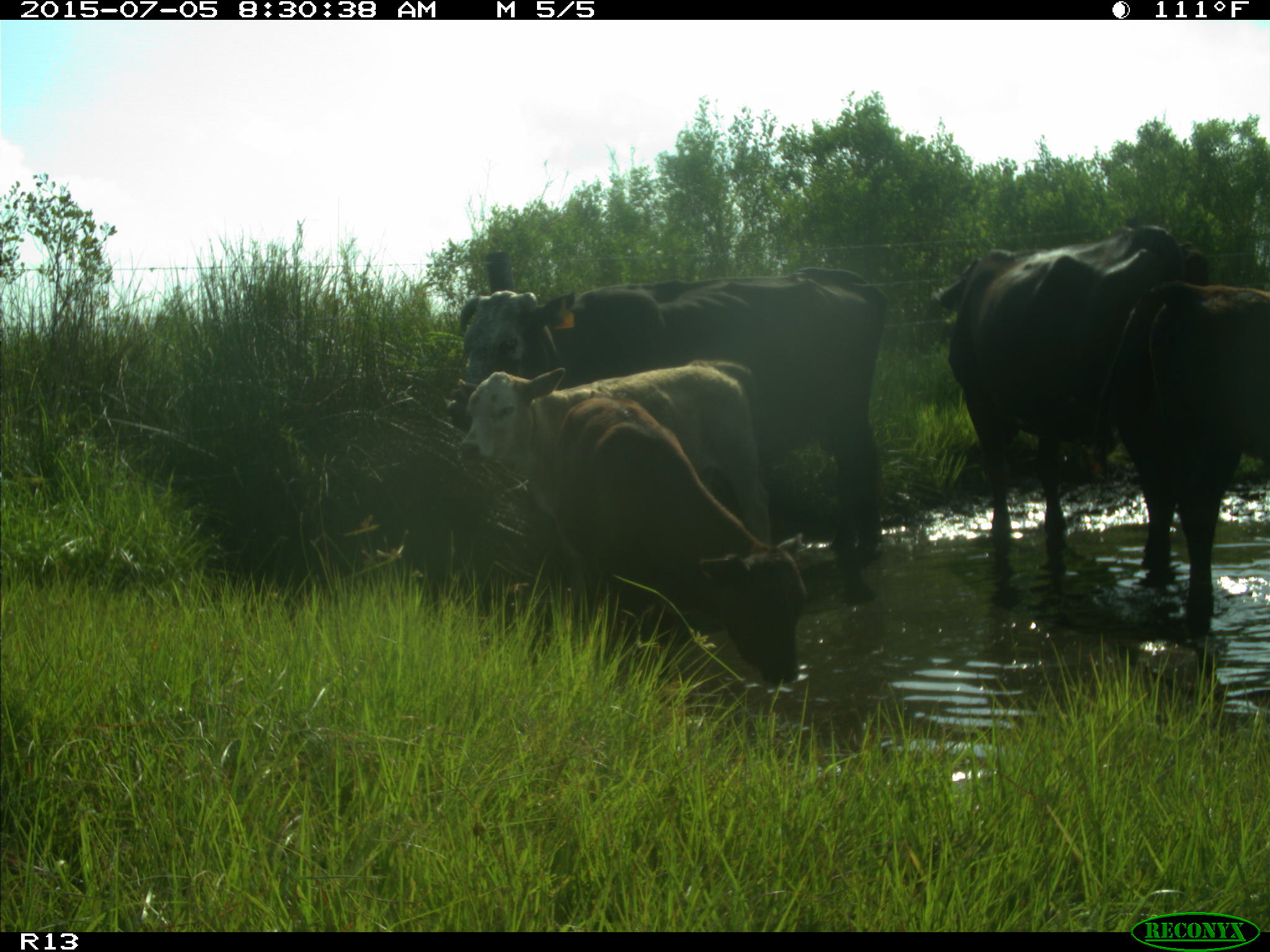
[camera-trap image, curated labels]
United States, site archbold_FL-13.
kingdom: Animalia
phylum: Chordata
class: Mammalia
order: Artiodactyla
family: Bovidae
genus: Bos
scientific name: Bos taurus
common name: domestic cow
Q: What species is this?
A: Bos taurus (domestic cow).